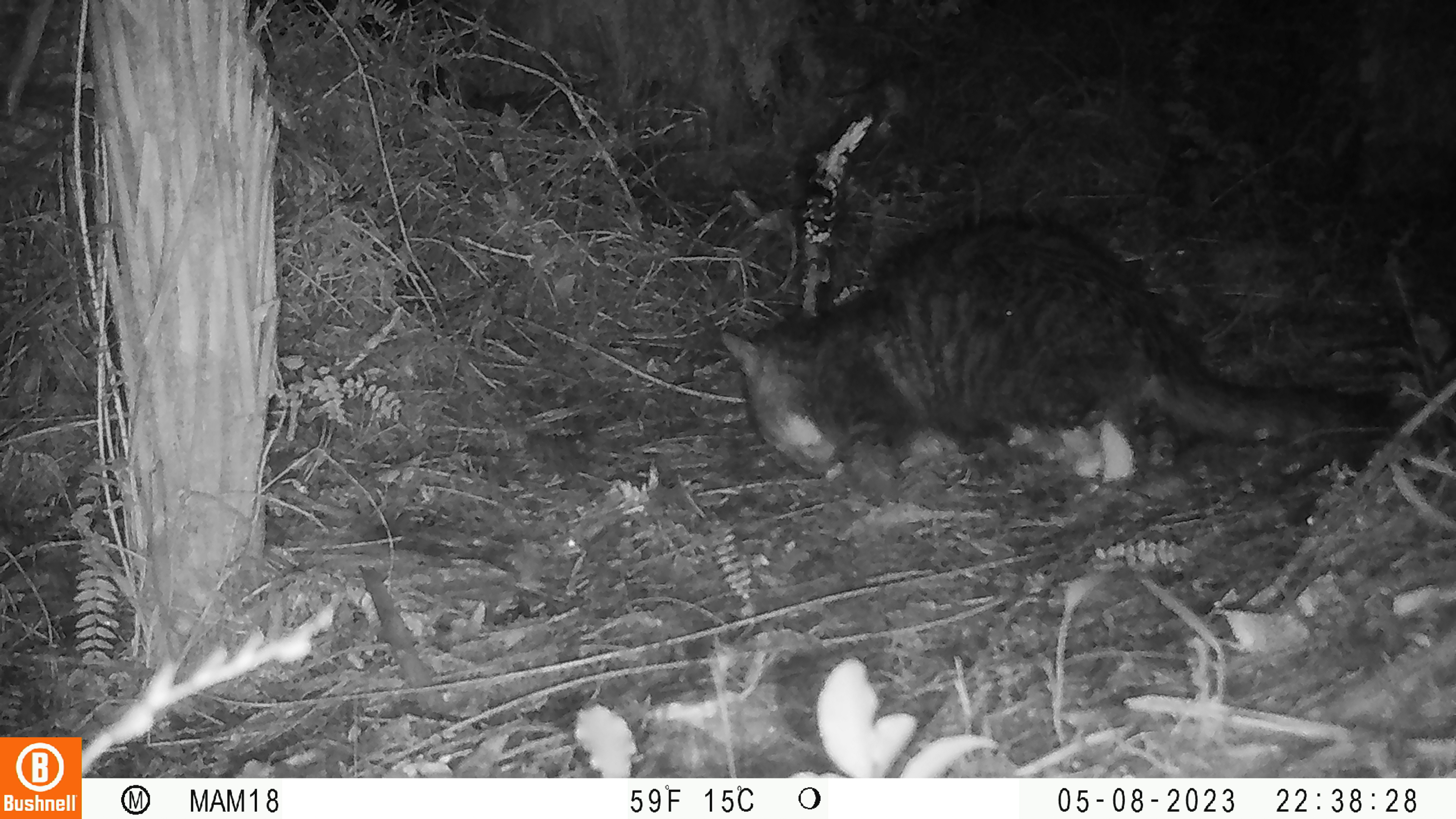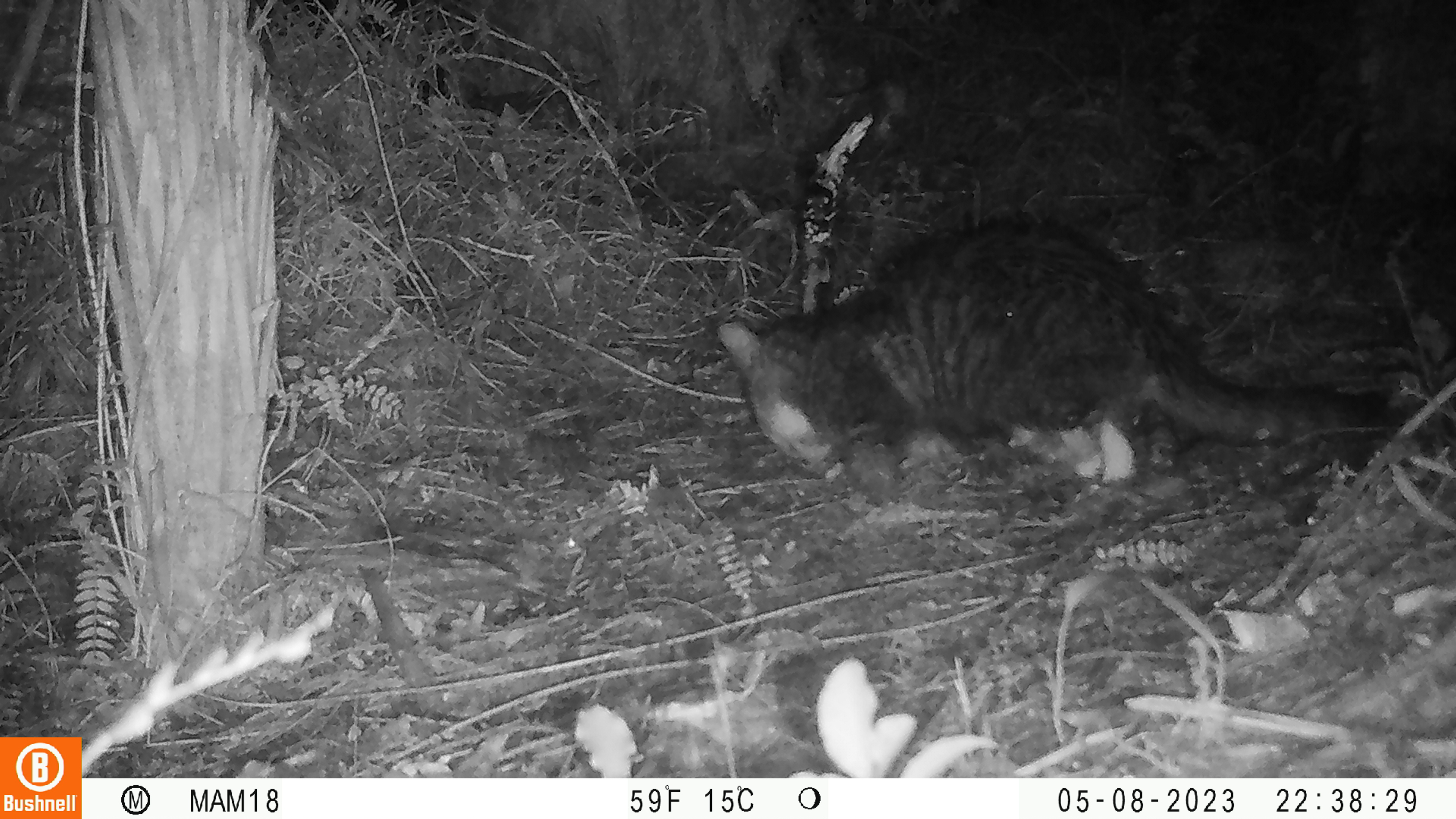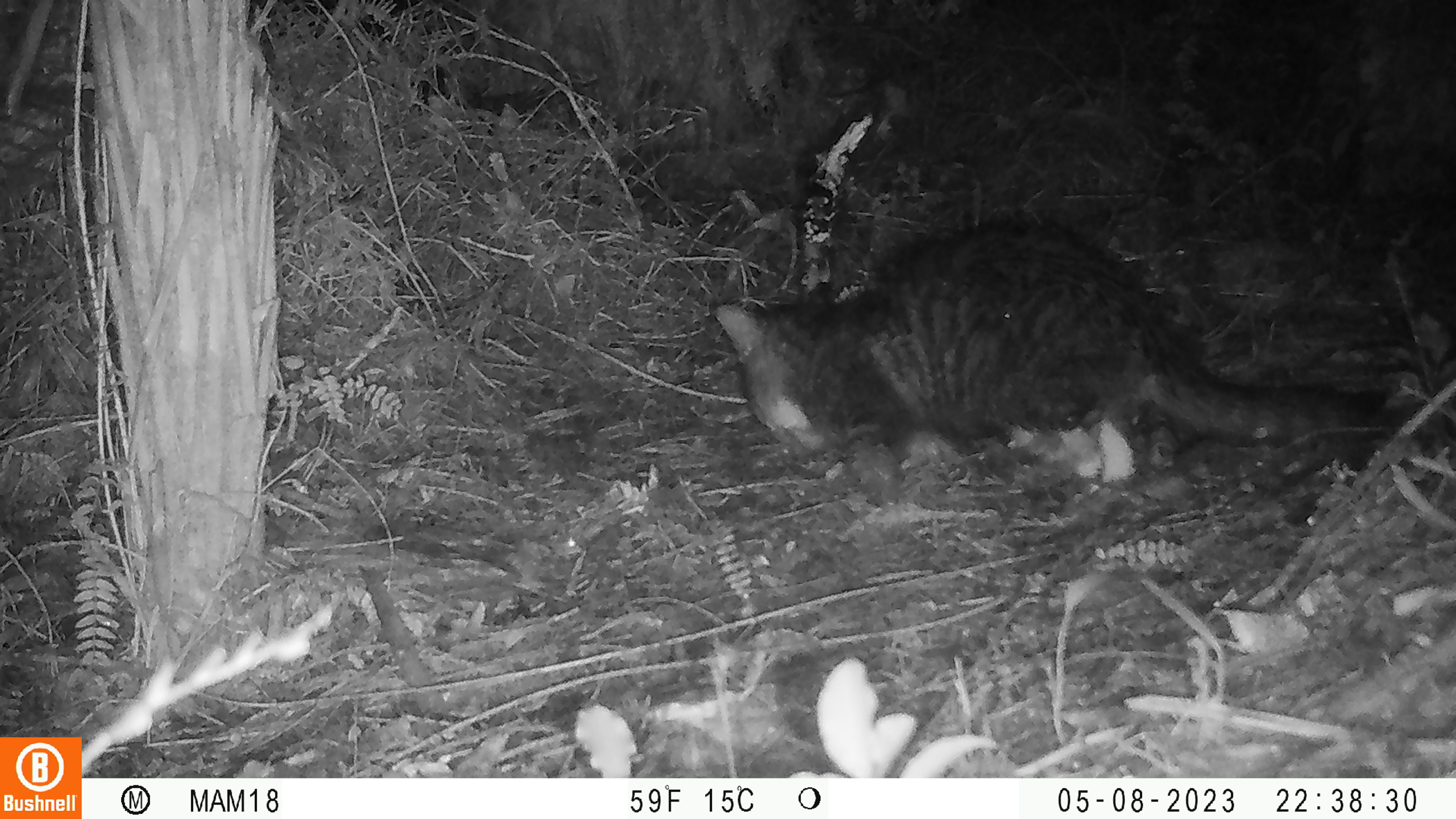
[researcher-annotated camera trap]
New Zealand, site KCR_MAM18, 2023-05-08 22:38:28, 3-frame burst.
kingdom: Animalia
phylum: Chordata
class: Mammalia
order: Carnivora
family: Felidae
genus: Felis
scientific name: Felis catus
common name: domestic cat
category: cat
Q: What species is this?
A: Cat (domestic cat) (Felis catus).